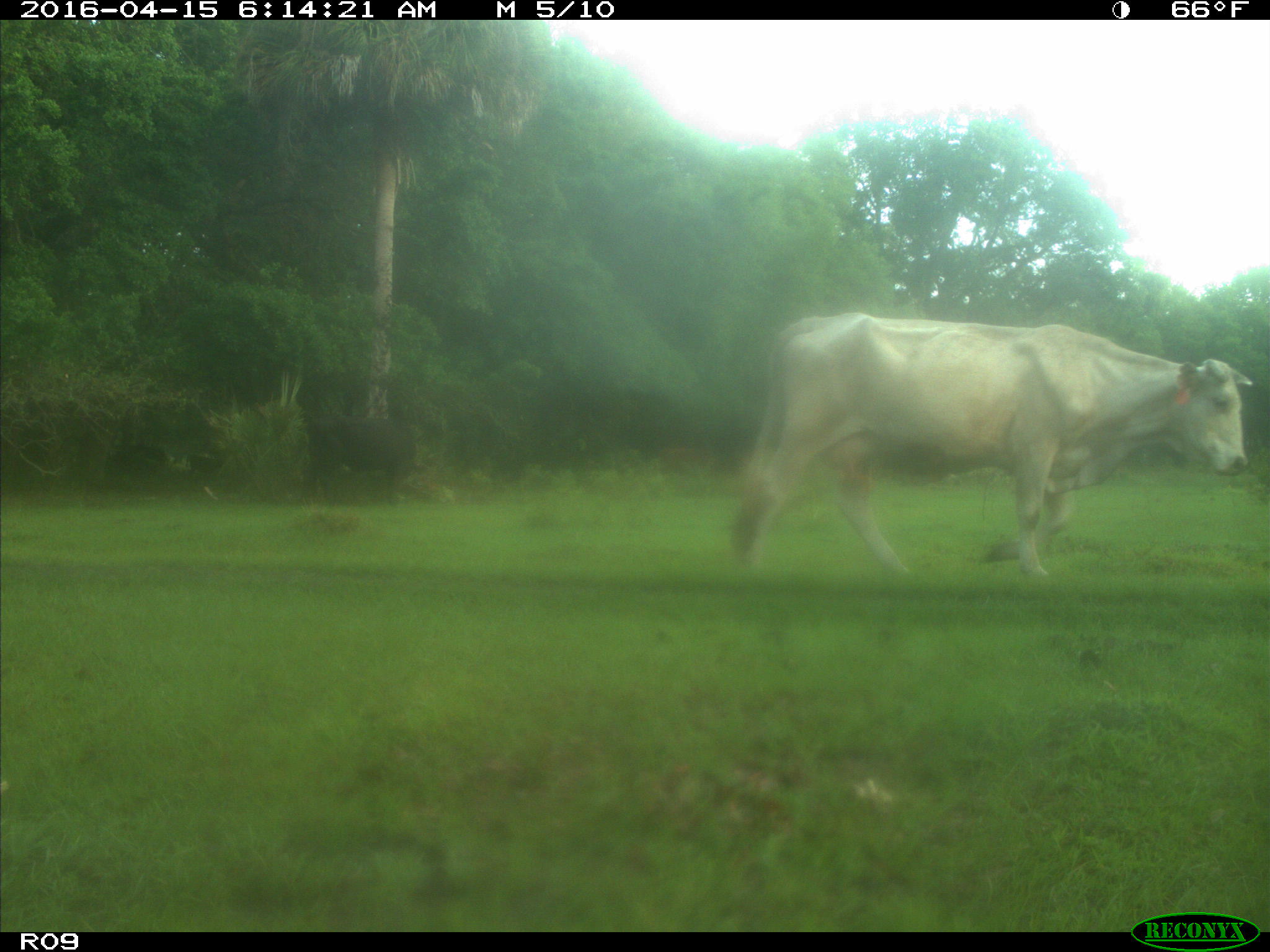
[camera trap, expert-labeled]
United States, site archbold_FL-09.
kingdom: Animalia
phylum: Chordata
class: Mammalia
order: Artiodactyla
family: Bovidae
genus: Bos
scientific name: Bos taurus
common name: domestic cow